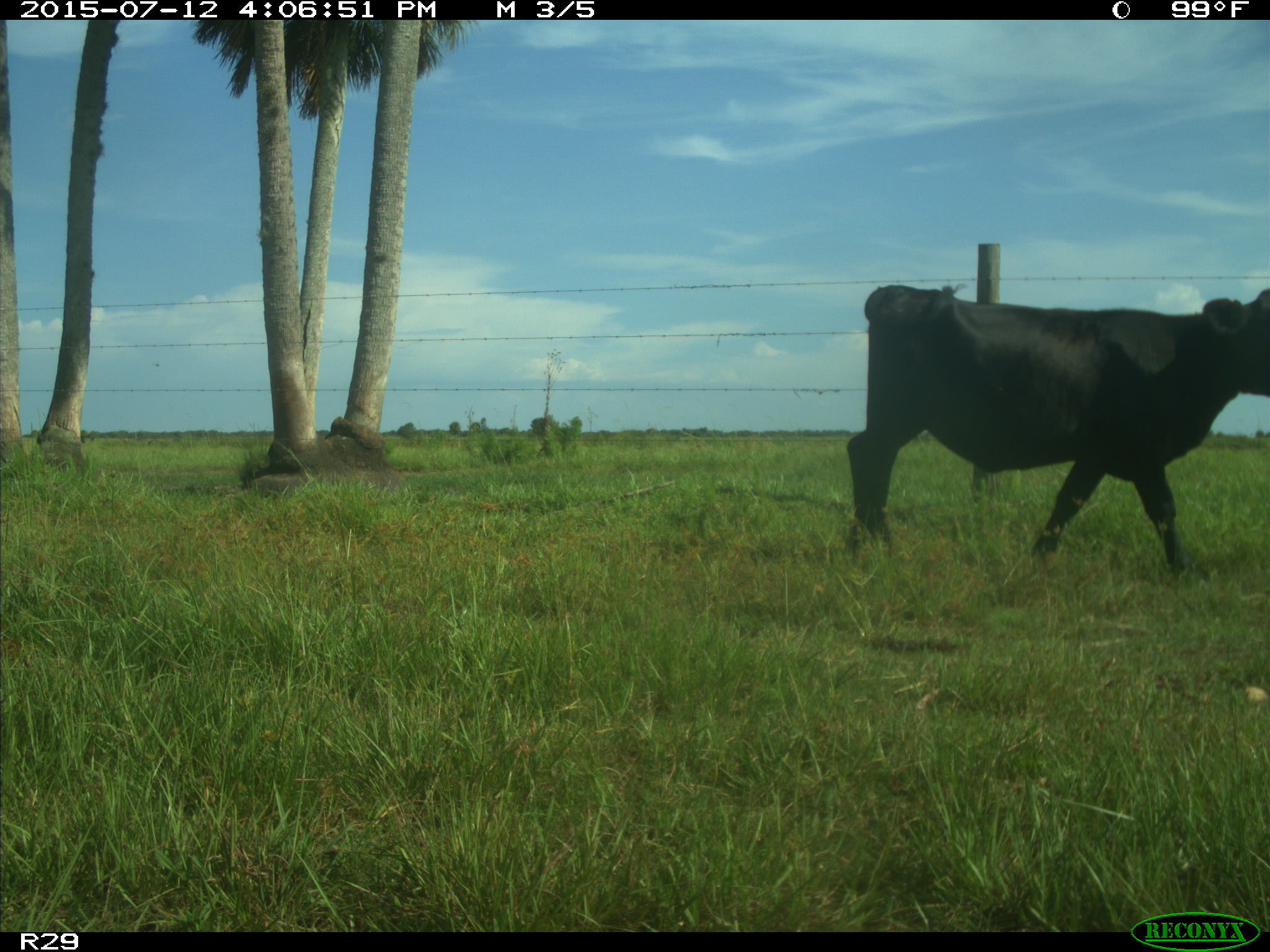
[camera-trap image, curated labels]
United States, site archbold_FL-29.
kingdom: Animalia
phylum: Chordata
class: Mammalia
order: Artiodactyla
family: Bovidae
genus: Bos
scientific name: Bos taurus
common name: domestic cow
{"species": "Bos taurus (domestic cow)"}